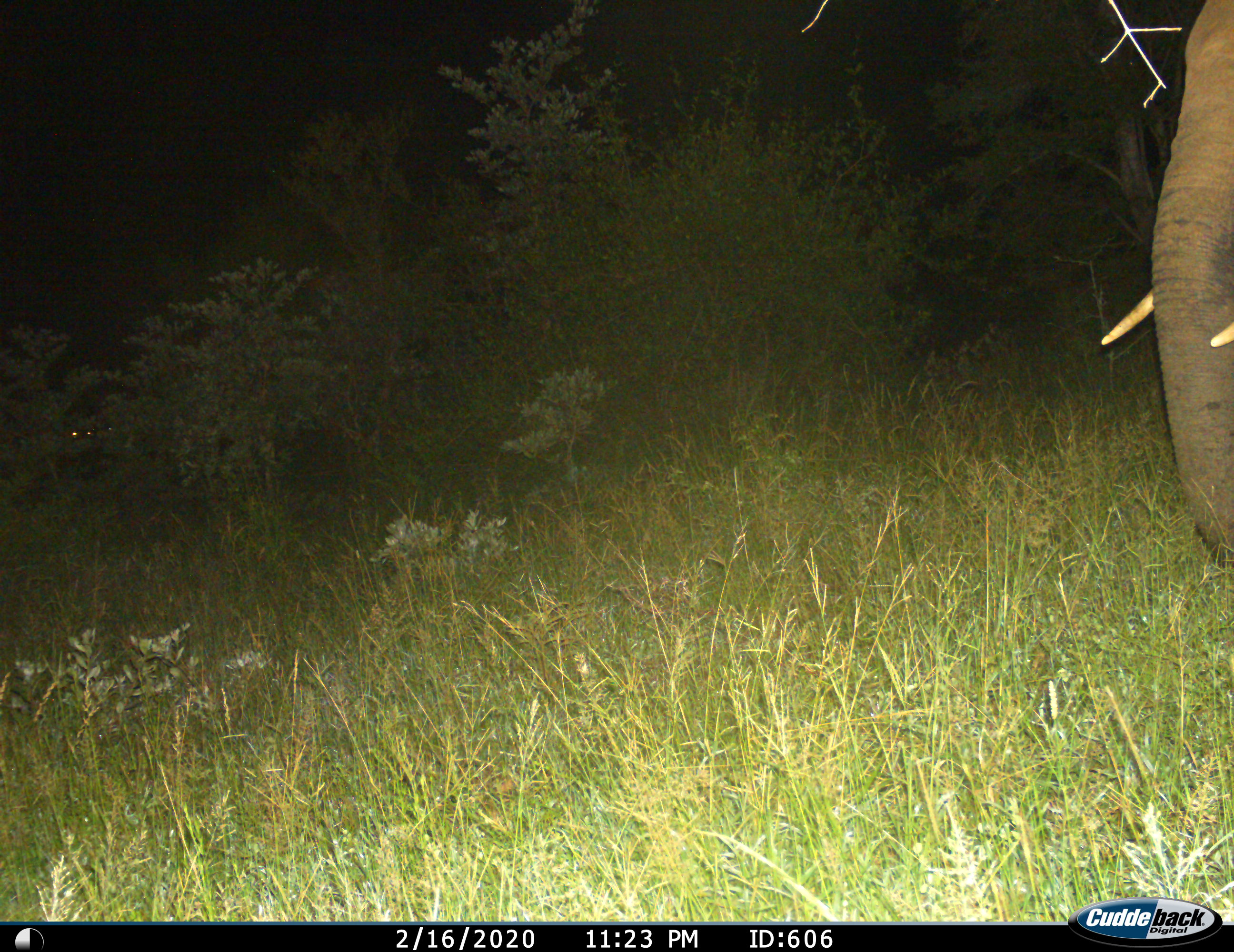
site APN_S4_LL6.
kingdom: Animalia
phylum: Chordata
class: Mammalia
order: Proboscidea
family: Elephantidae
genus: Loxodonta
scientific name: Loxodonta africana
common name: african bush elephant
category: elephant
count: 1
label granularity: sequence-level